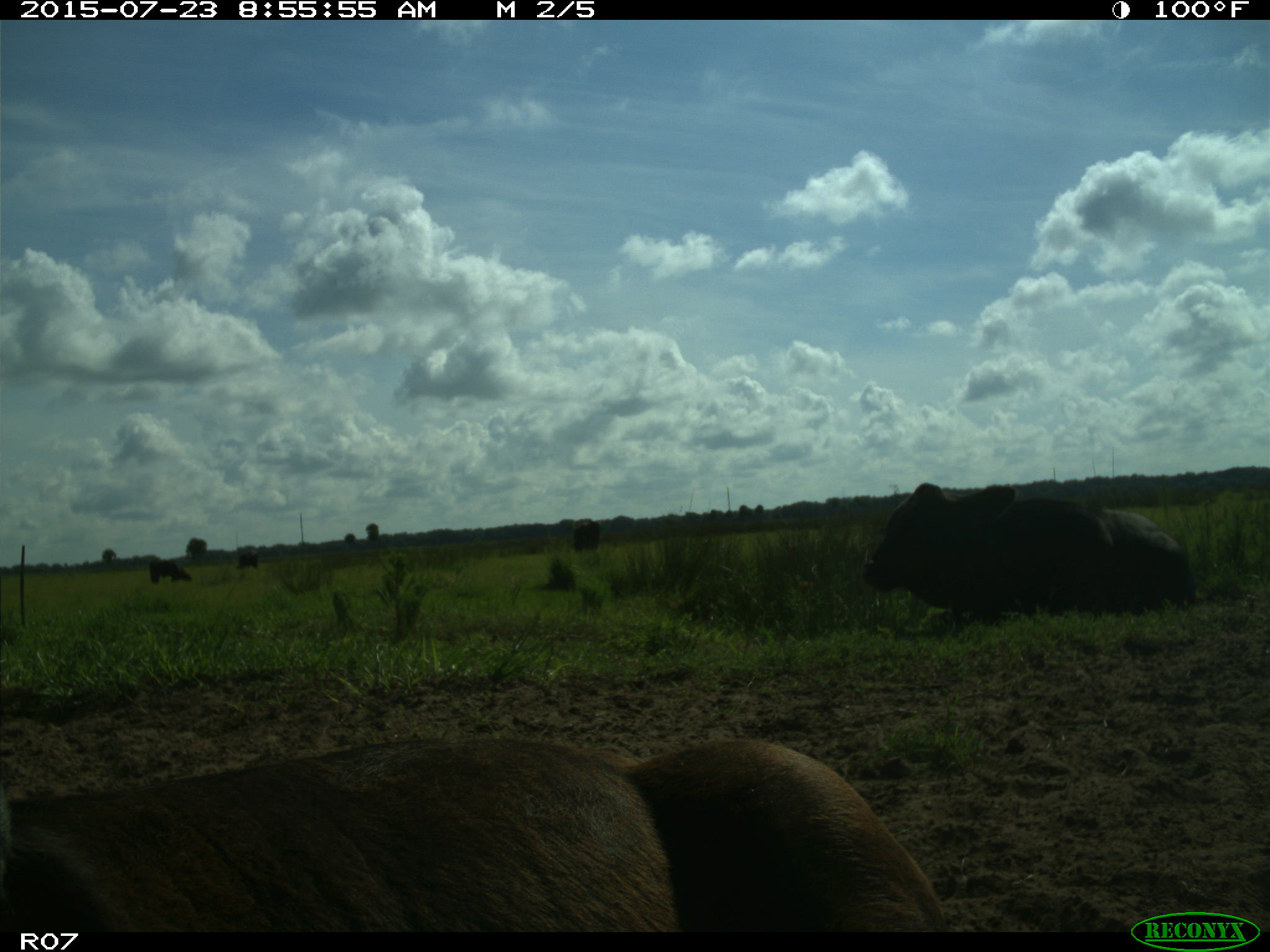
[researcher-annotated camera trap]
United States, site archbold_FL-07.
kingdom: Animalia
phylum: Chordata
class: Mammalia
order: Artiodactyla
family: Bovidae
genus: Bos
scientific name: Bos taurus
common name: domestic cow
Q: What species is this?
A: Bos taurus (domestic cow).